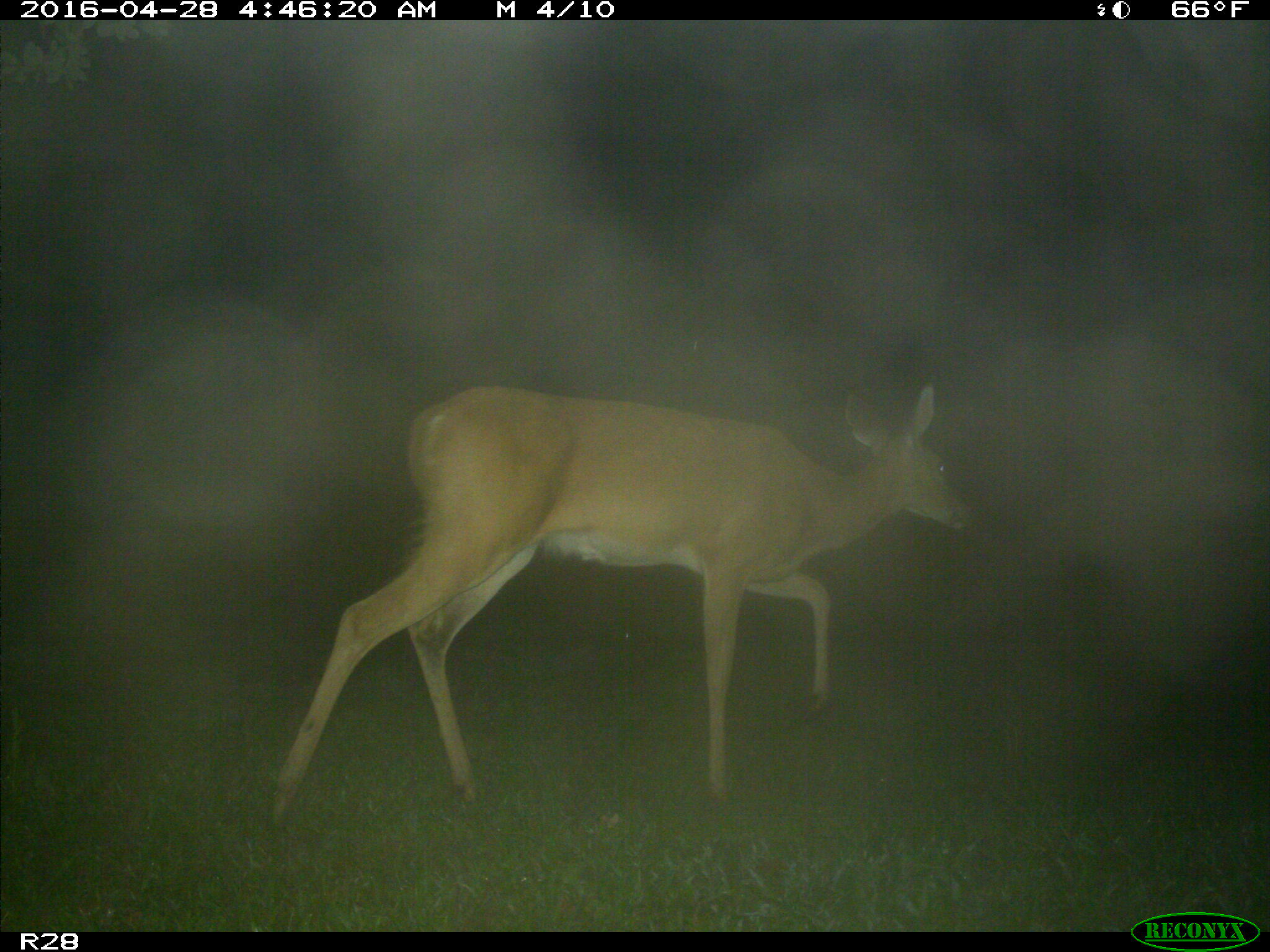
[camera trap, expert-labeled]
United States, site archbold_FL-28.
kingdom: Animalia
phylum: Chordata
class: Mammalia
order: Artiodactyla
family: Cervidae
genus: Odocoileus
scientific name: Odocoileus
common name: deer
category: unidentified deer